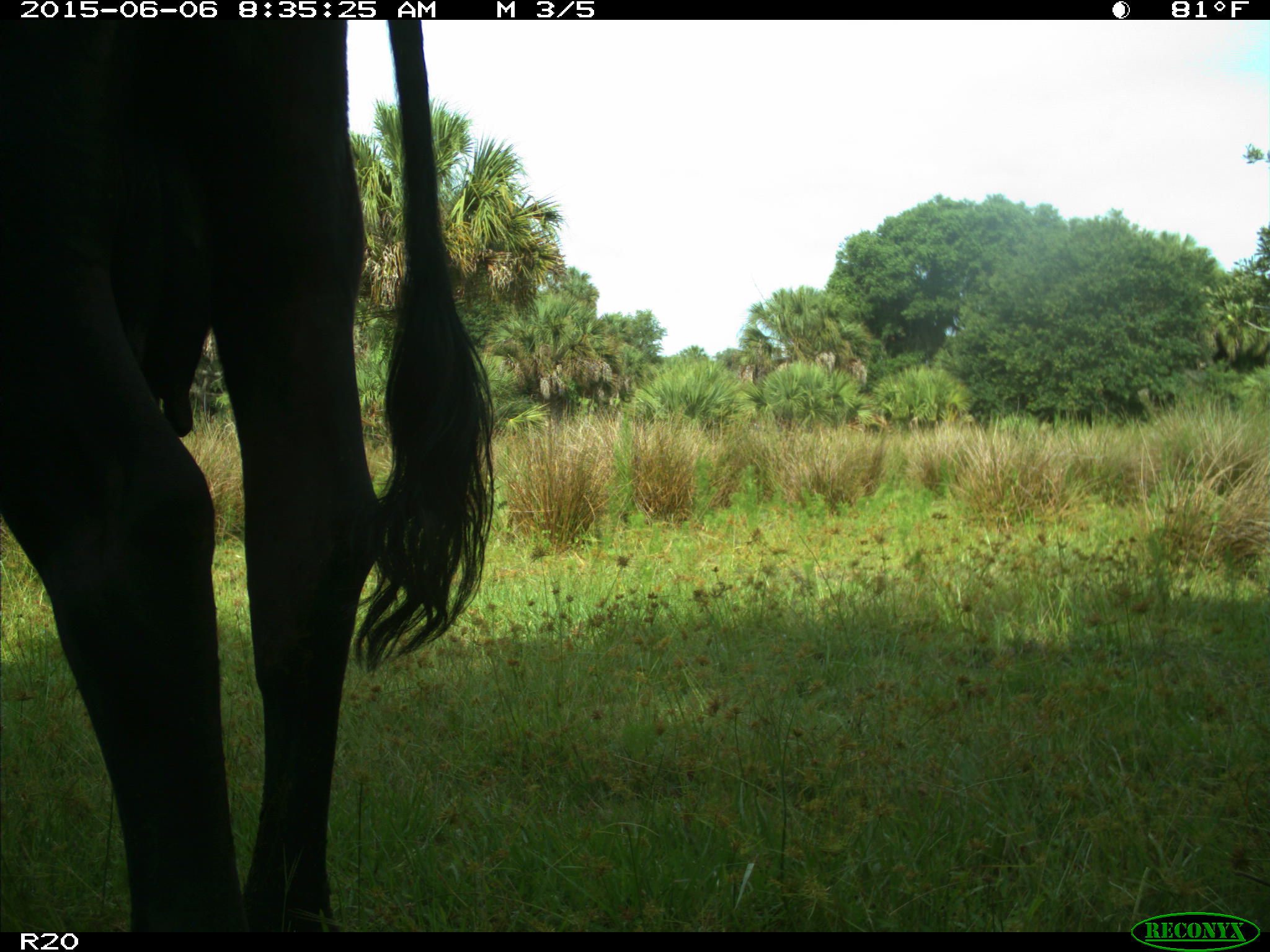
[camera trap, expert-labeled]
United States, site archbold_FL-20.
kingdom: Animalia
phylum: Chordata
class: Mammalia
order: Artiodactyla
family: Bovidae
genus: Bos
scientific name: Bos taurus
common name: domestic cow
Bos taurus (domestic cow).